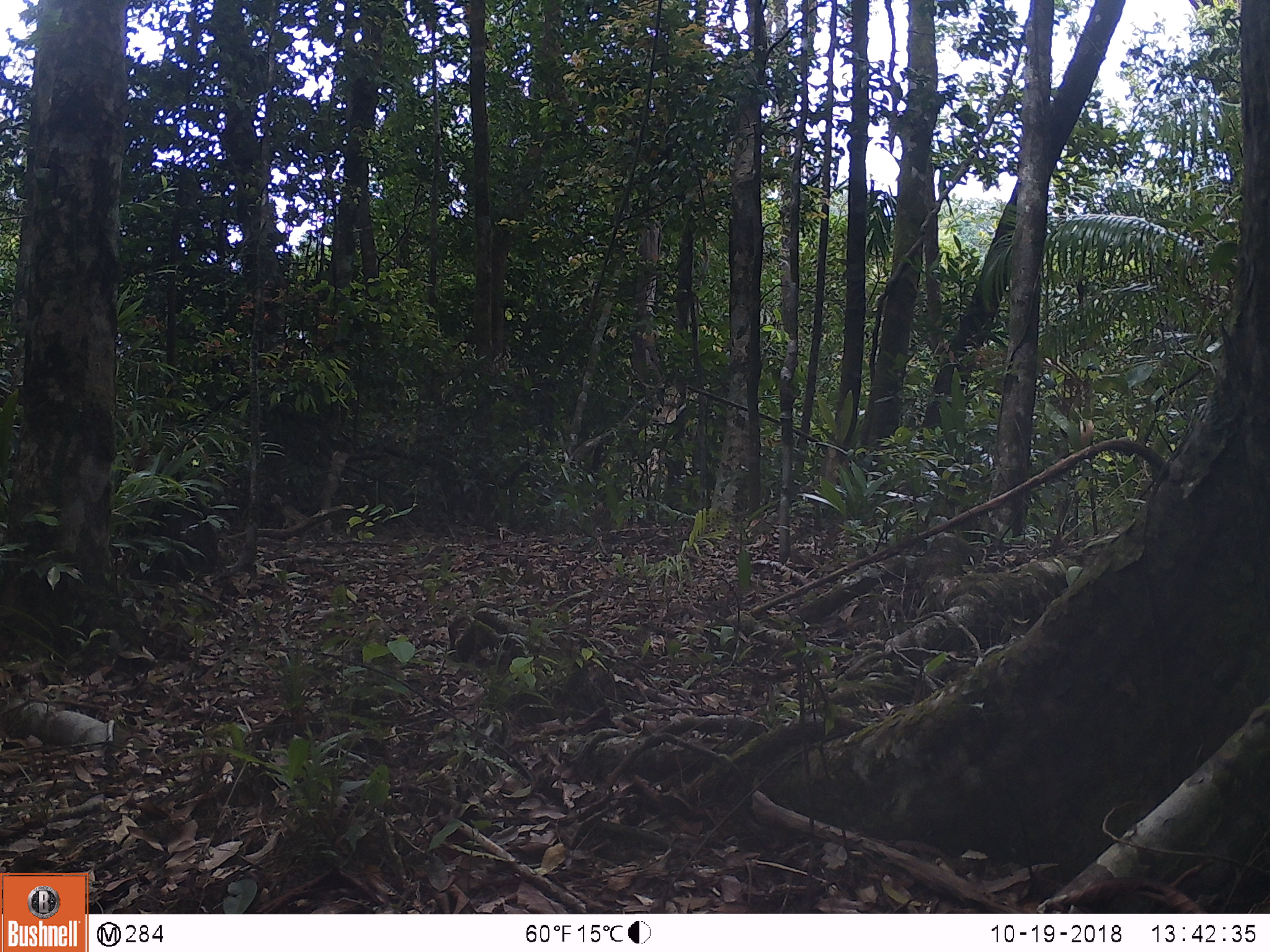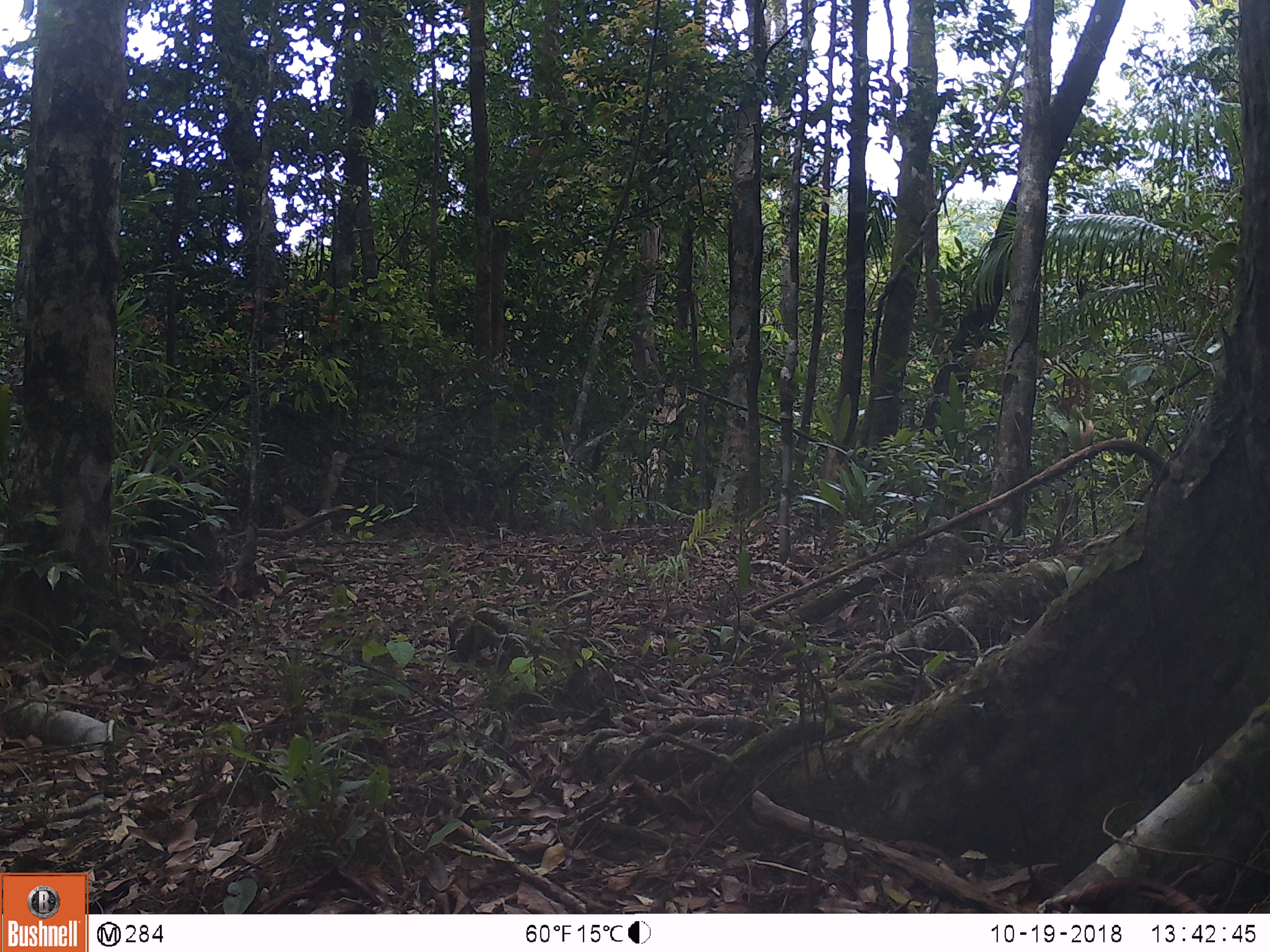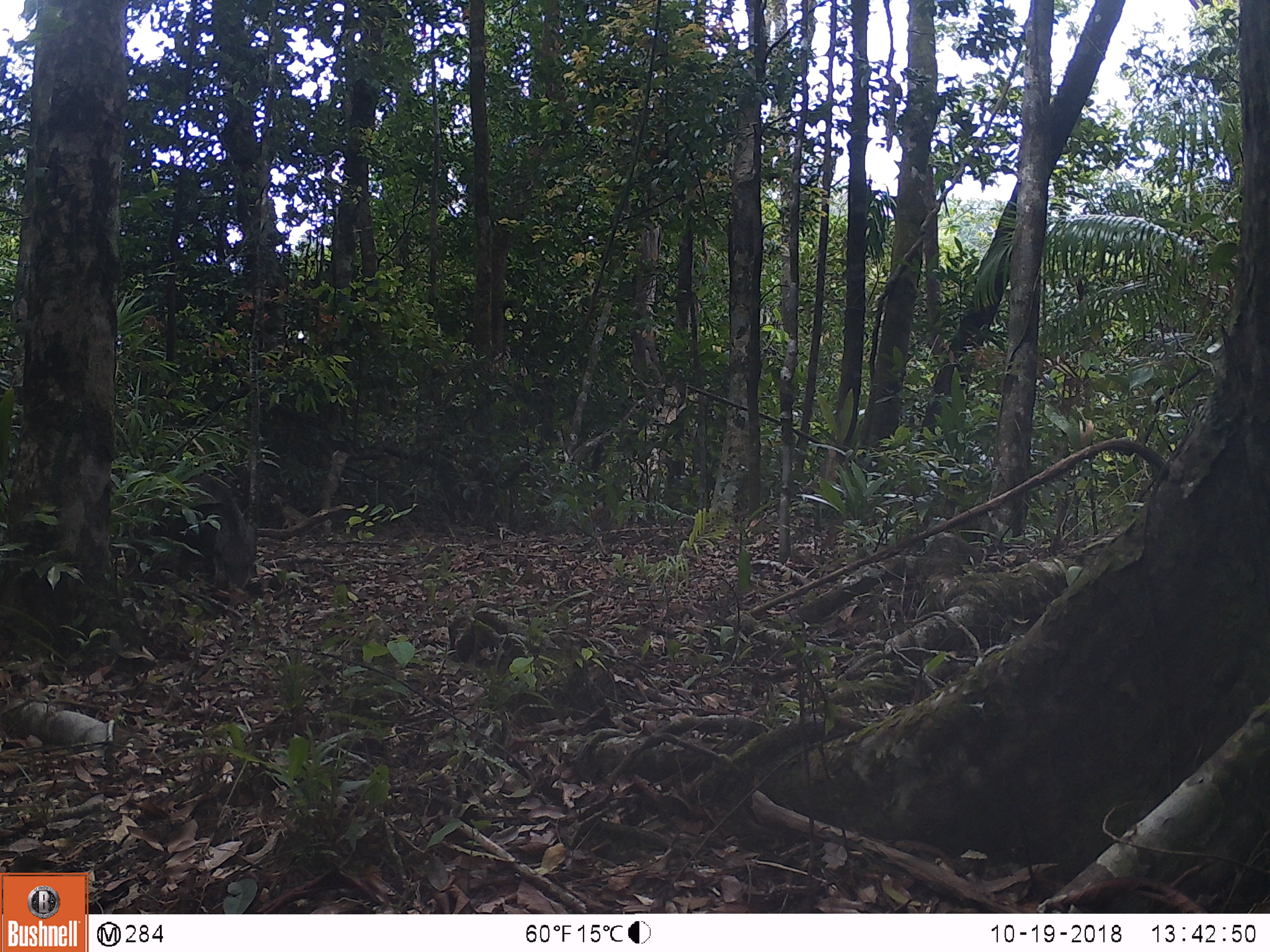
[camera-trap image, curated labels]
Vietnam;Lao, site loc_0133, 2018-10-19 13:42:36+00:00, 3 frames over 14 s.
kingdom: Animalia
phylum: Chordata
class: Mammalia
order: Primates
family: Cercopithecidae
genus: Macaca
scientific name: Macaca arctoides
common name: stump-tailed macaque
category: stump tailed macaque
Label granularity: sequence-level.